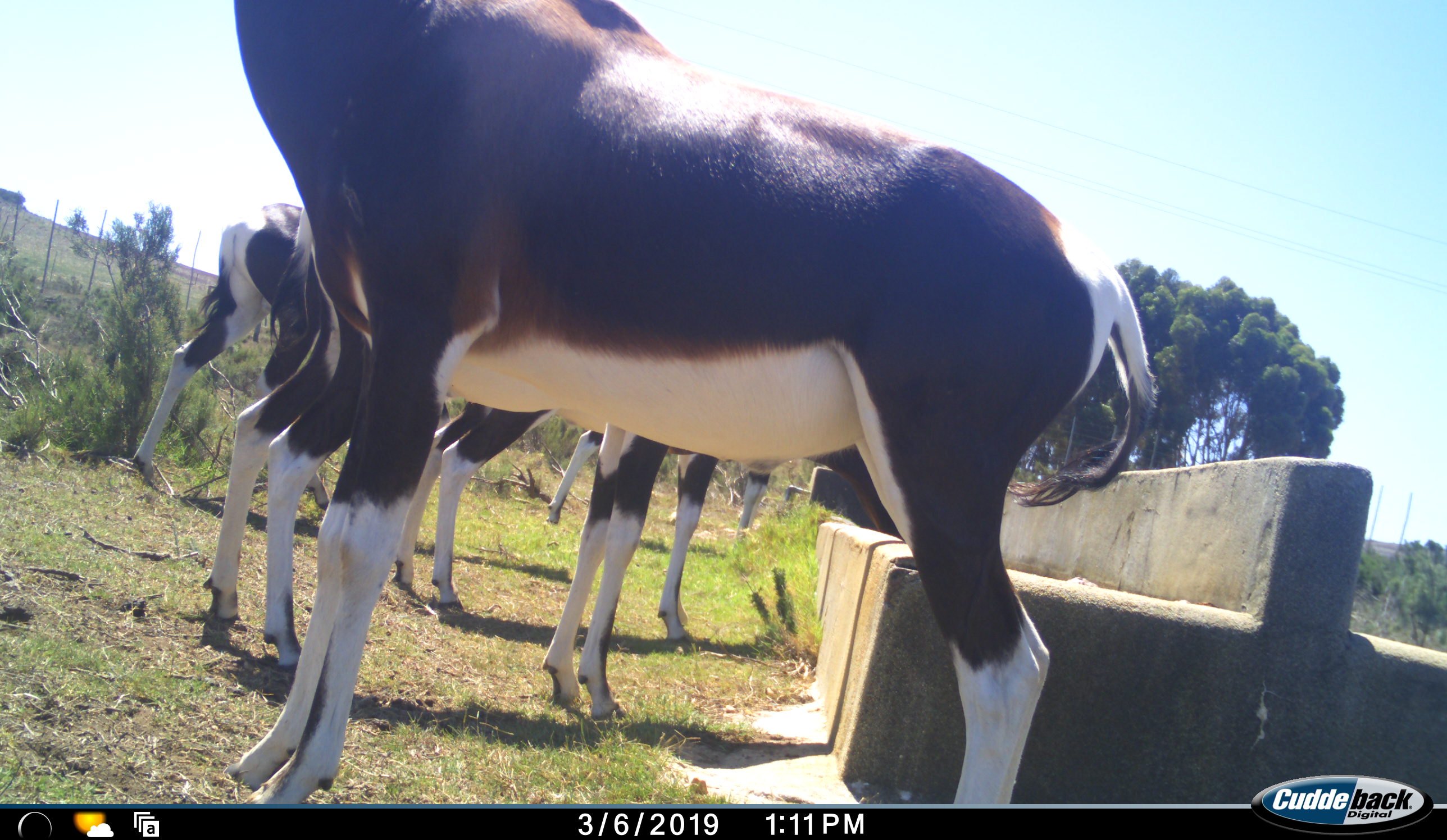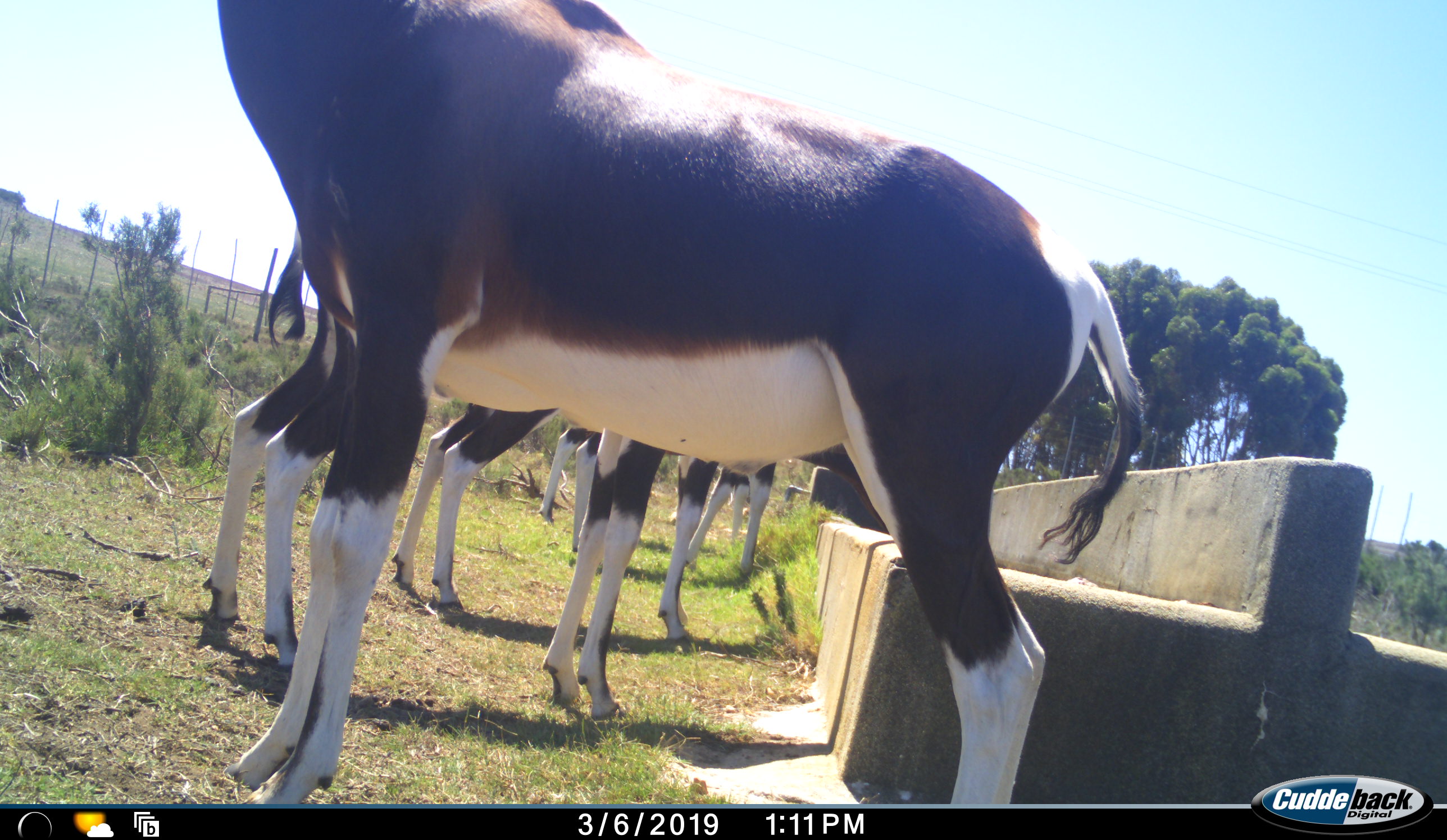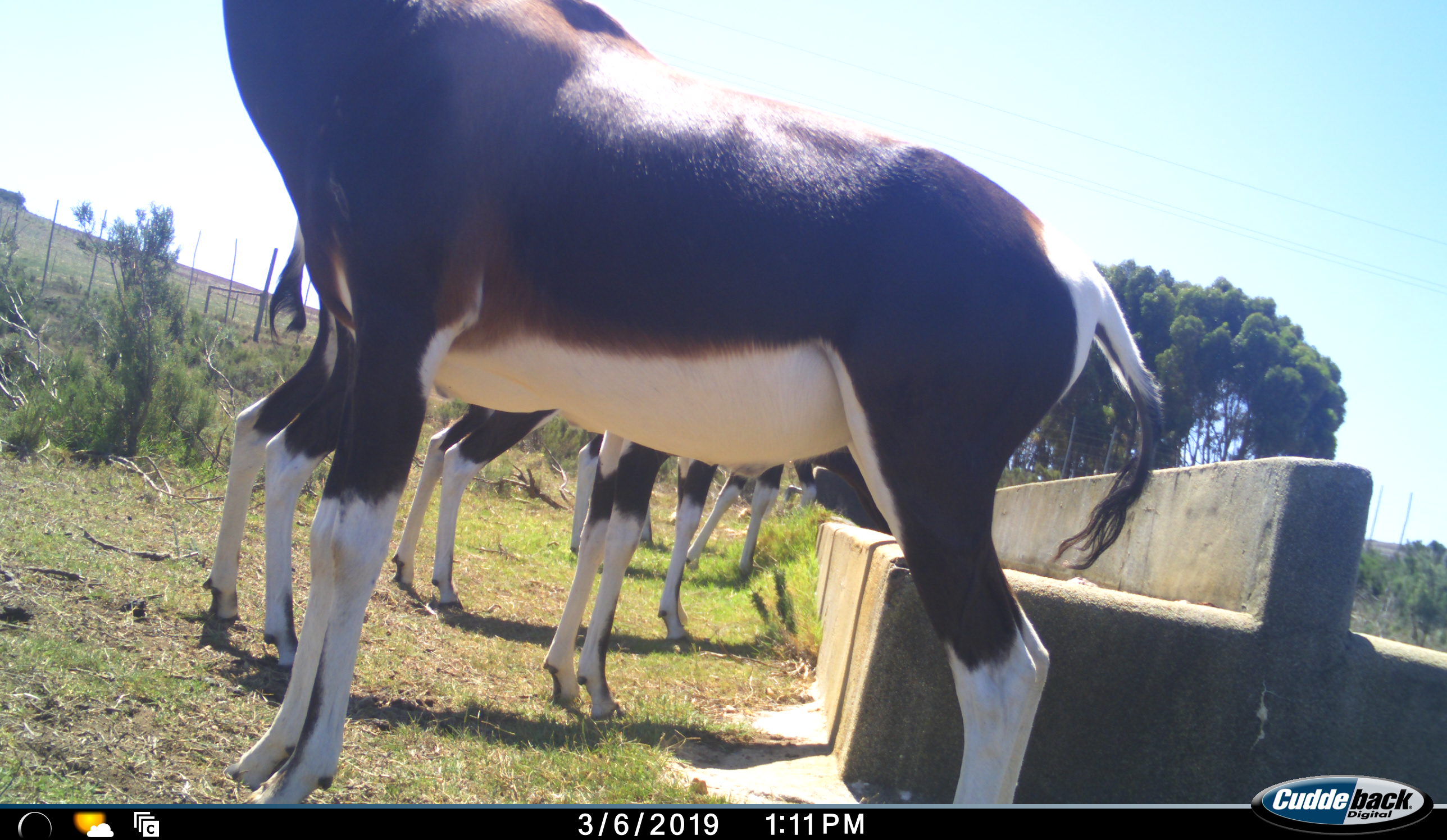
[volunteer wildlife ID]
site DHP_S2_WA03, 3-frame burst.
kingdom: Animalia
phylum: Chordata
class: Mammalia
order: Artiodactyla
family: Bovidae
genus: Damaliscus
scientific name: Damaliscus pygargus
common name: bontebok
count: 5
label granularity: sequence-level